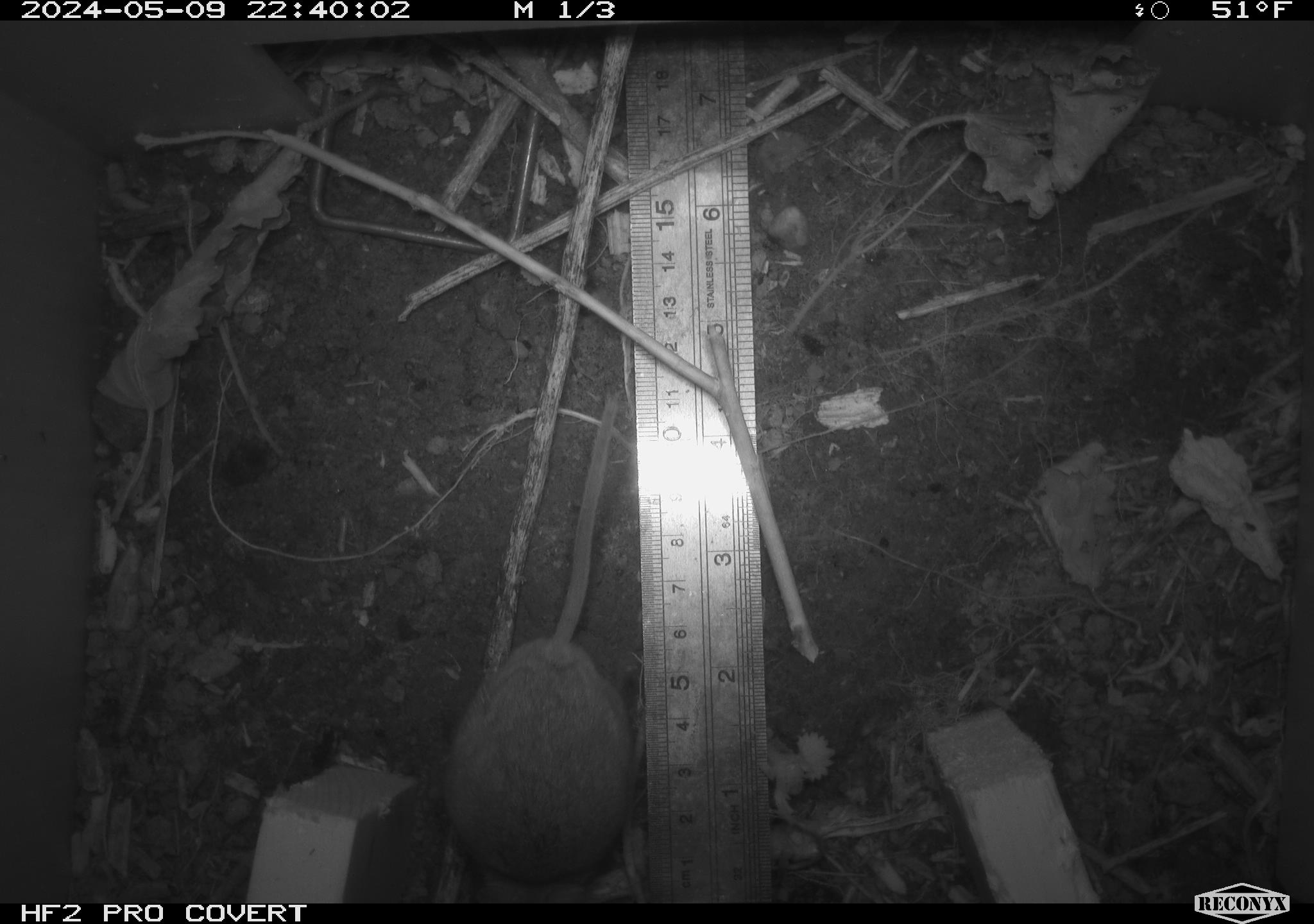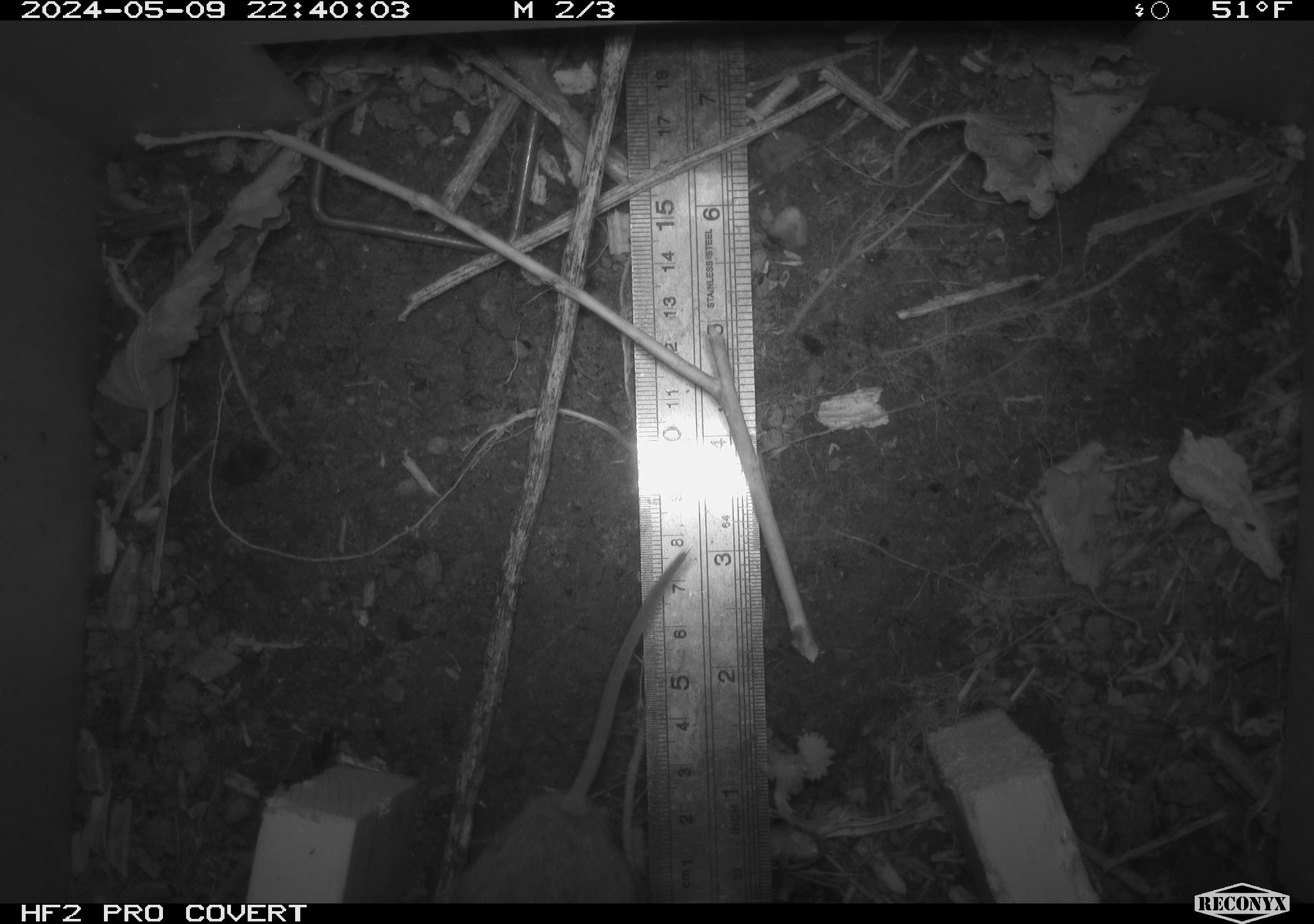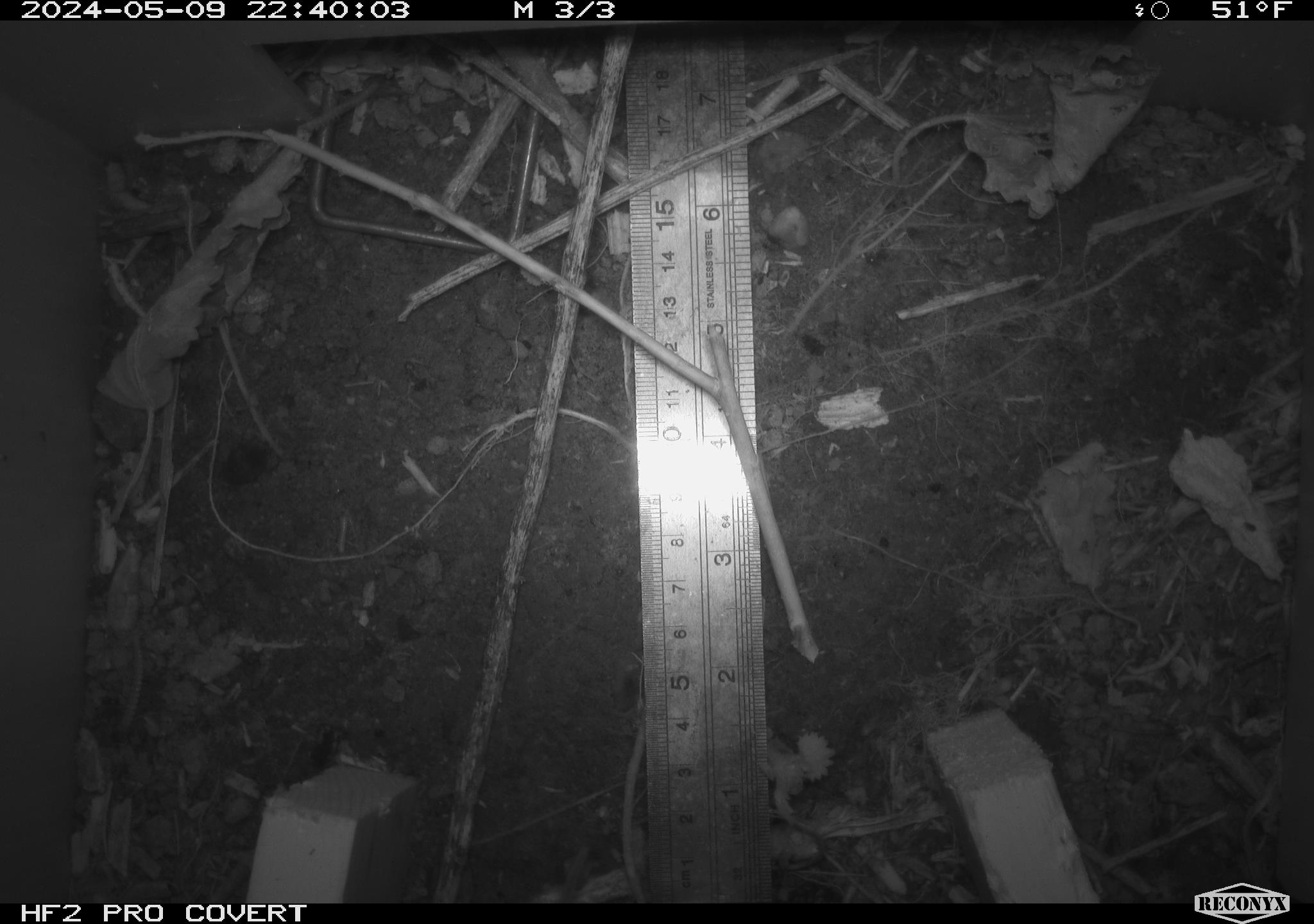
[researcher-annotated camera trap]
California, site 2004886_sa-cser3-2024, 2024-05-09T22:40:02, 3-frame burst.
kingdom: Animalia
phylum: Chordata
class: Mammalia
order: Rodentia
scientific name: Rodentia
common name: rodent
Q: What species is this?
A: Rodent (Rodentia).